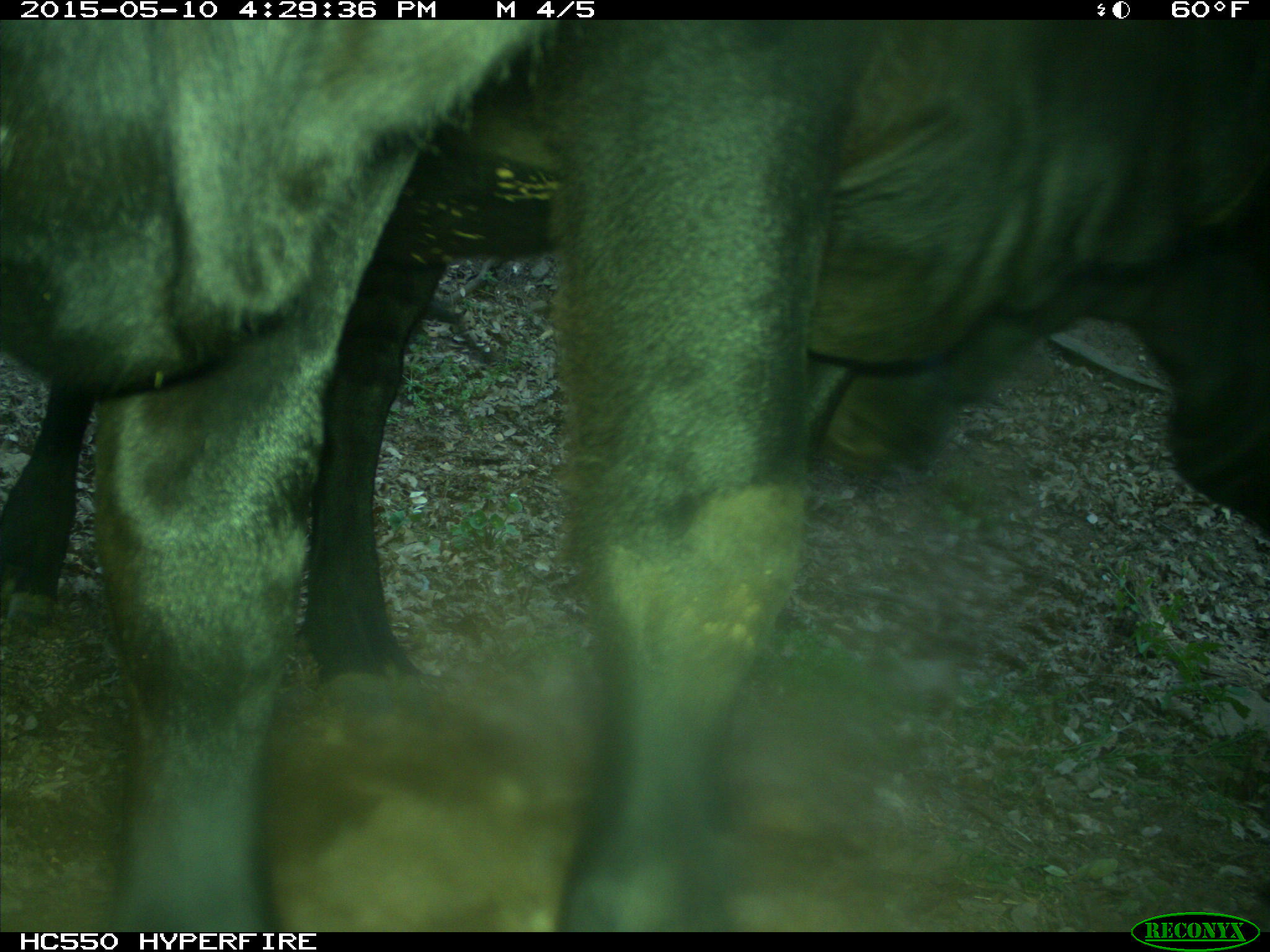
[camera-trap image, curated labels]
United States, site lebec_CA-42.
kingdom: Animalia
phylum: Chordata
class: Mammalia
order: Artiodactyla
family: Bovidae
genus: Bos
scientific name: Bos taurus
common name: domestic cow